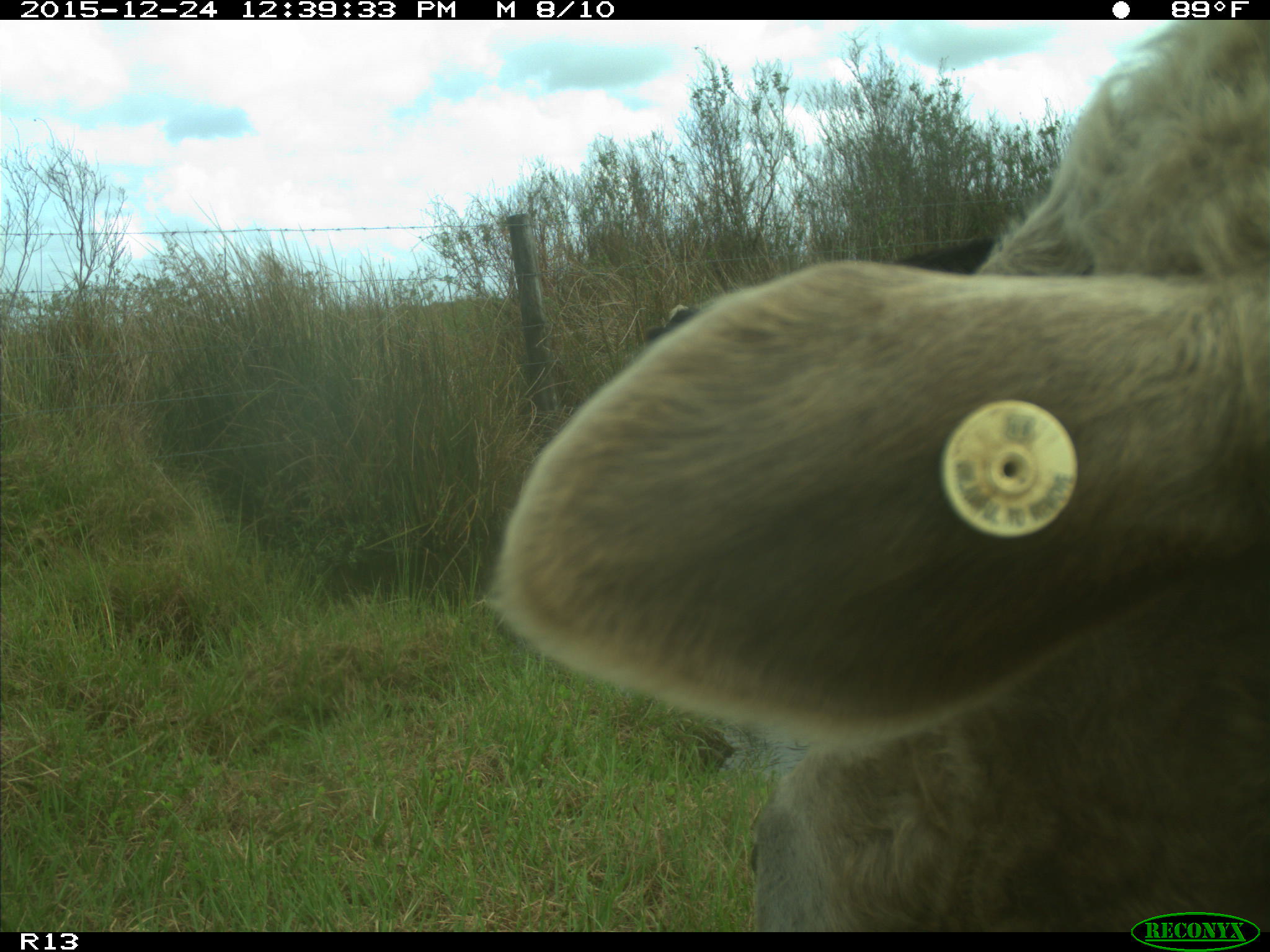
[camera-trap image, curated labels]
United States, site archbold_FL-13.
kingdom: Animalia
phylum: Chordata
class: Mammalia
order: Artiodactyla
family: Bovidae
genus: Bos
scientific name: Bos taurus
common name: domestic cow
Bos taurus (domestic cow).